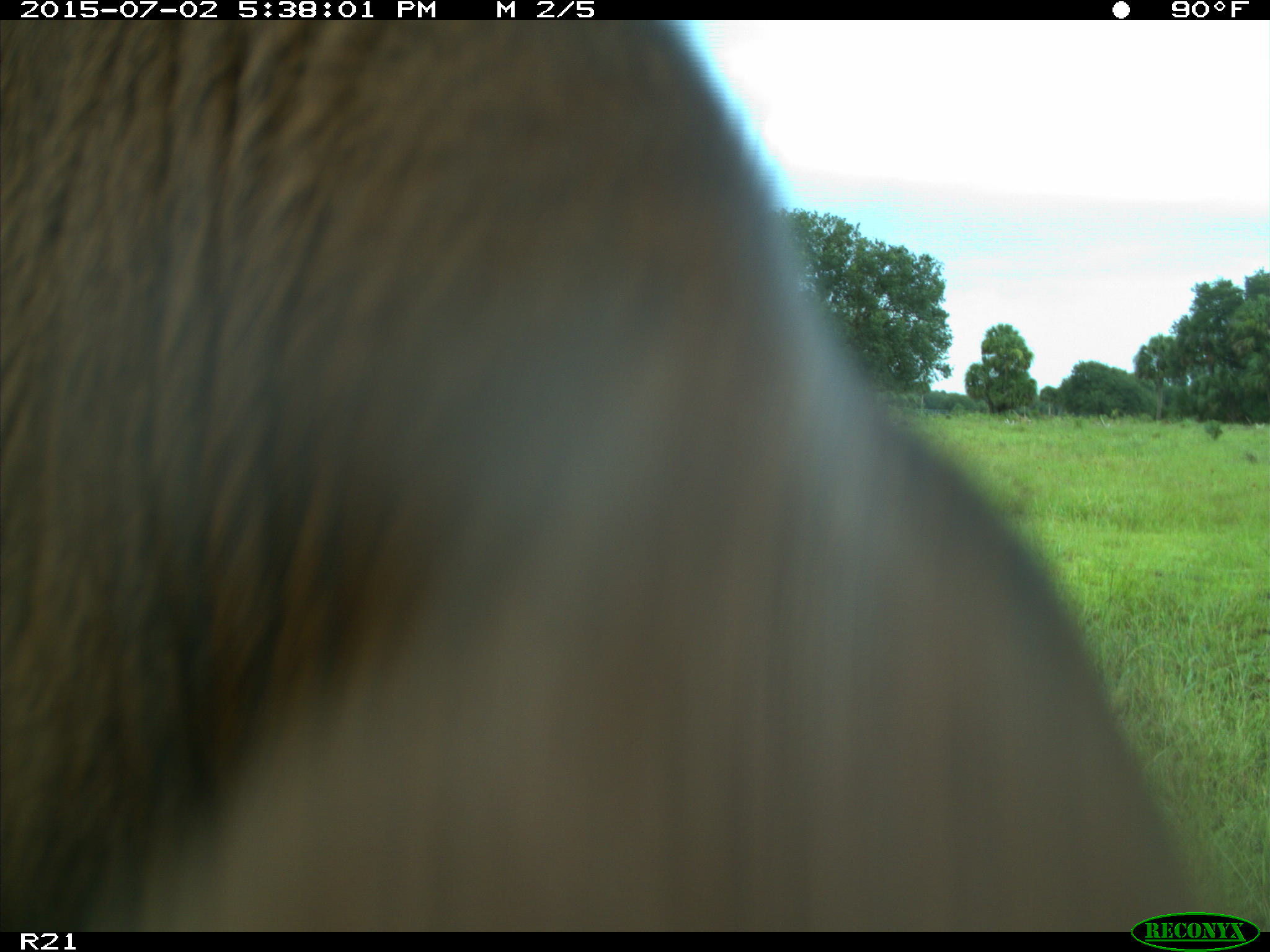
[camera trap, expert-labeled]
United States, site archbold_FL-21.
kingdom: Animalia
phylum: Chordata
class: Mammalia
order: Artiodactyla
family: Bovidae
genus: Bos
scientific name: Bos taurus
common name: domestic cow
Bos taurus (domestic cow).